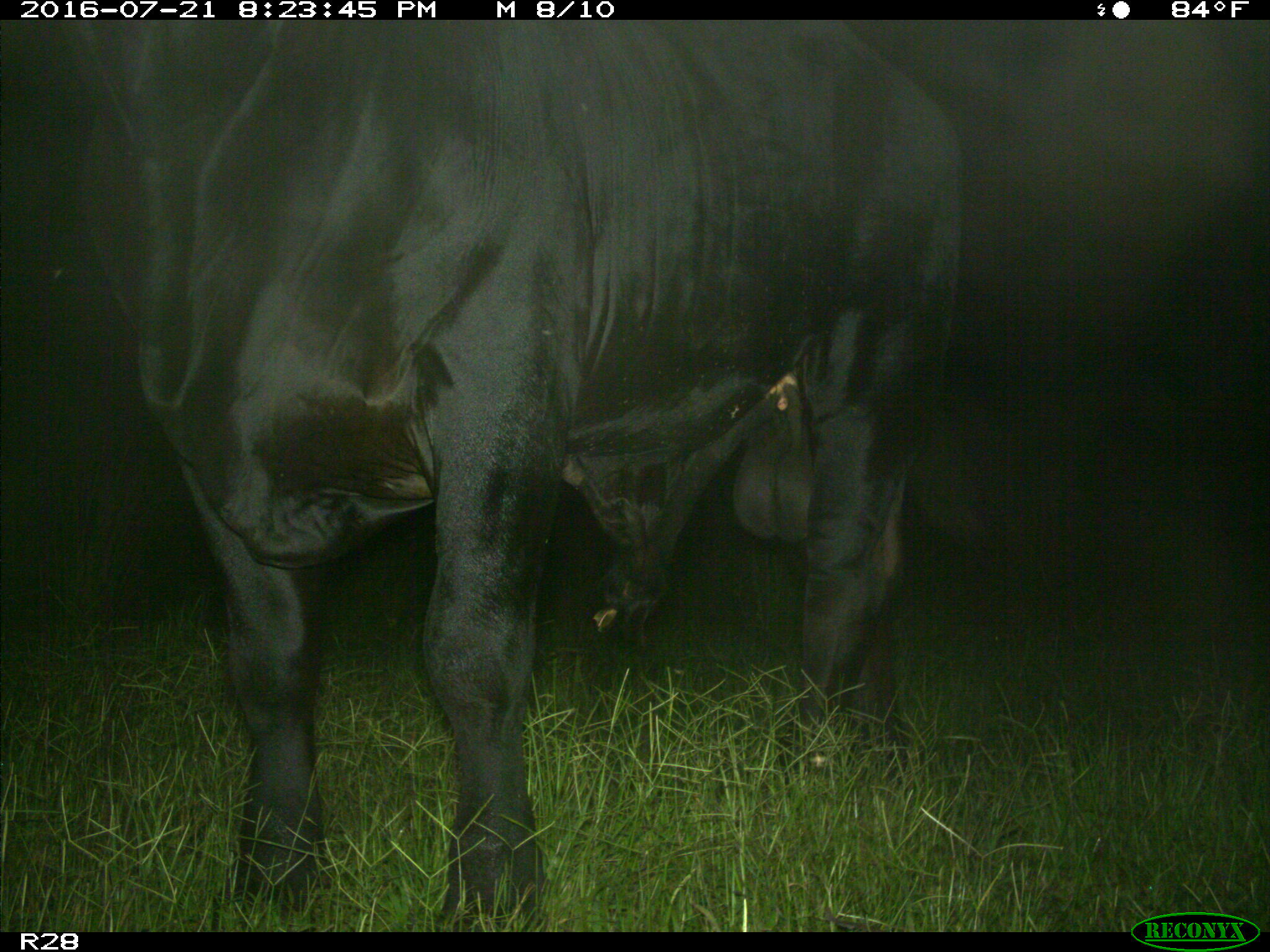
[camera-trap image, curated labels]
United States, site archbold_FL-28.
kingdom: Animalia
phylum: Chordata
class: Mammalia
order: Artiodactyla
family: Bovidae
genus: Bos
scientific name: Bos taurus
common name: domestic cow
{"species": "Bos taurus (domestic cow)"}